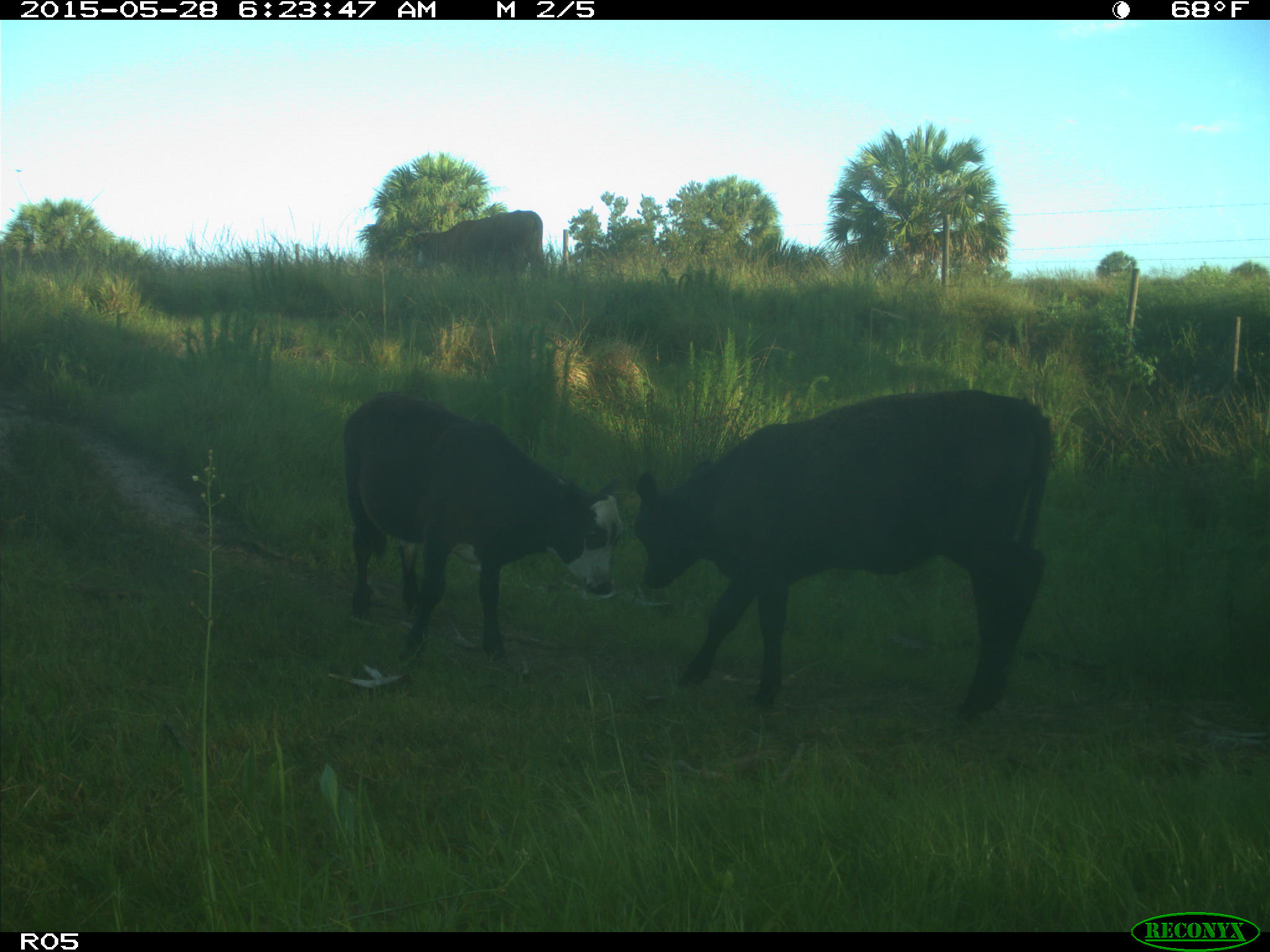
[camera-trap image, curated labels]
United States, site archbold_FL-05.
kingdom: Animalia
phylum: Chordata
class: Mammalia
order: Artiodactyla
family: Bovidae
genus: Bos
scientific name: Bos taurus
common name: domestic cow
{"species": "Bos taurus (domestic cow)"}